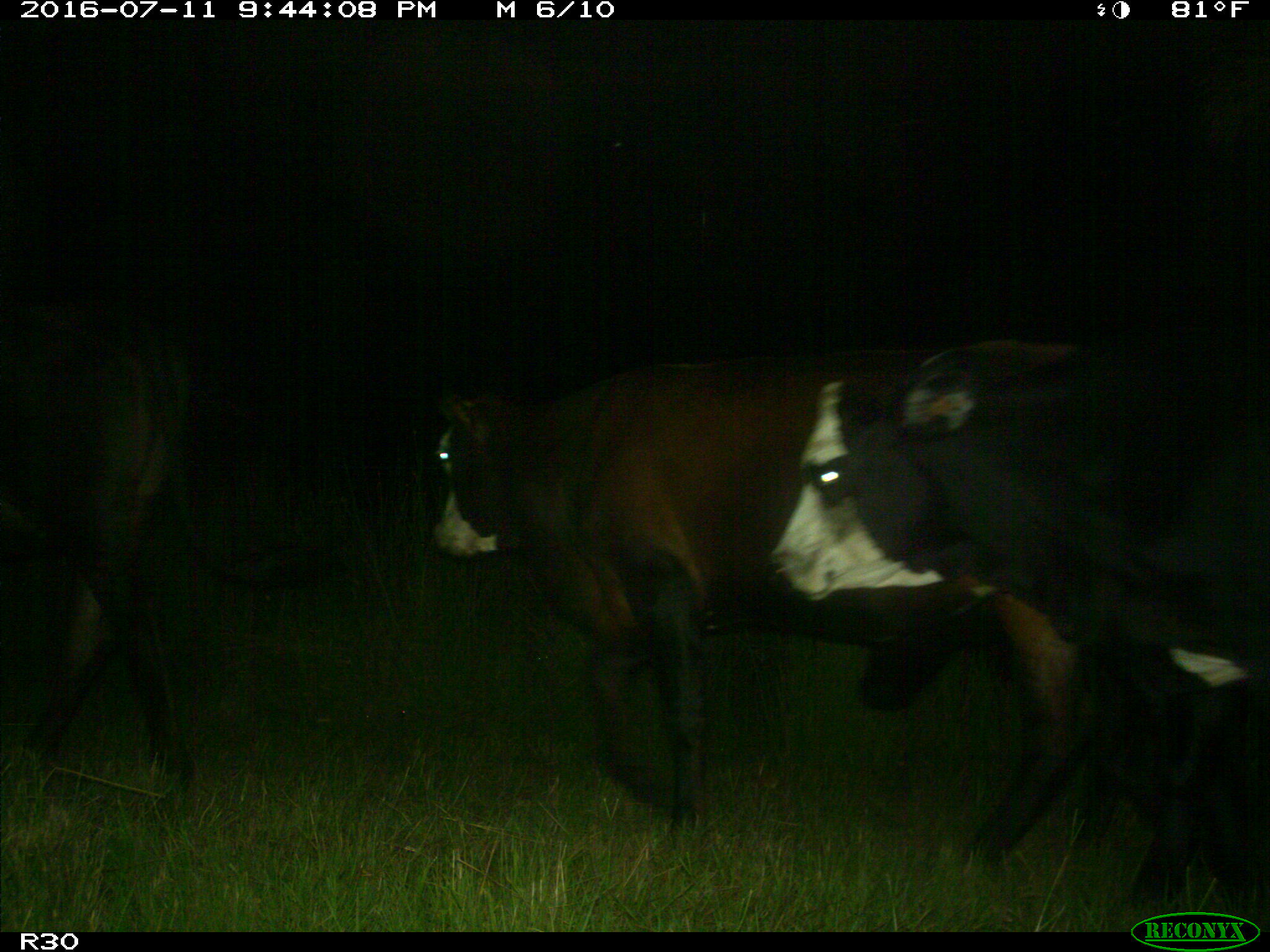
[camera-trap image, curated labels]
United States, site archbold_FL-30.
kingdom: Animalia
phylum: Chordata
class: Mammalia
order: Artiodactyla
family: Bovidae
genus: Bos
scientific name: Bos taurus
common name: domestic cow